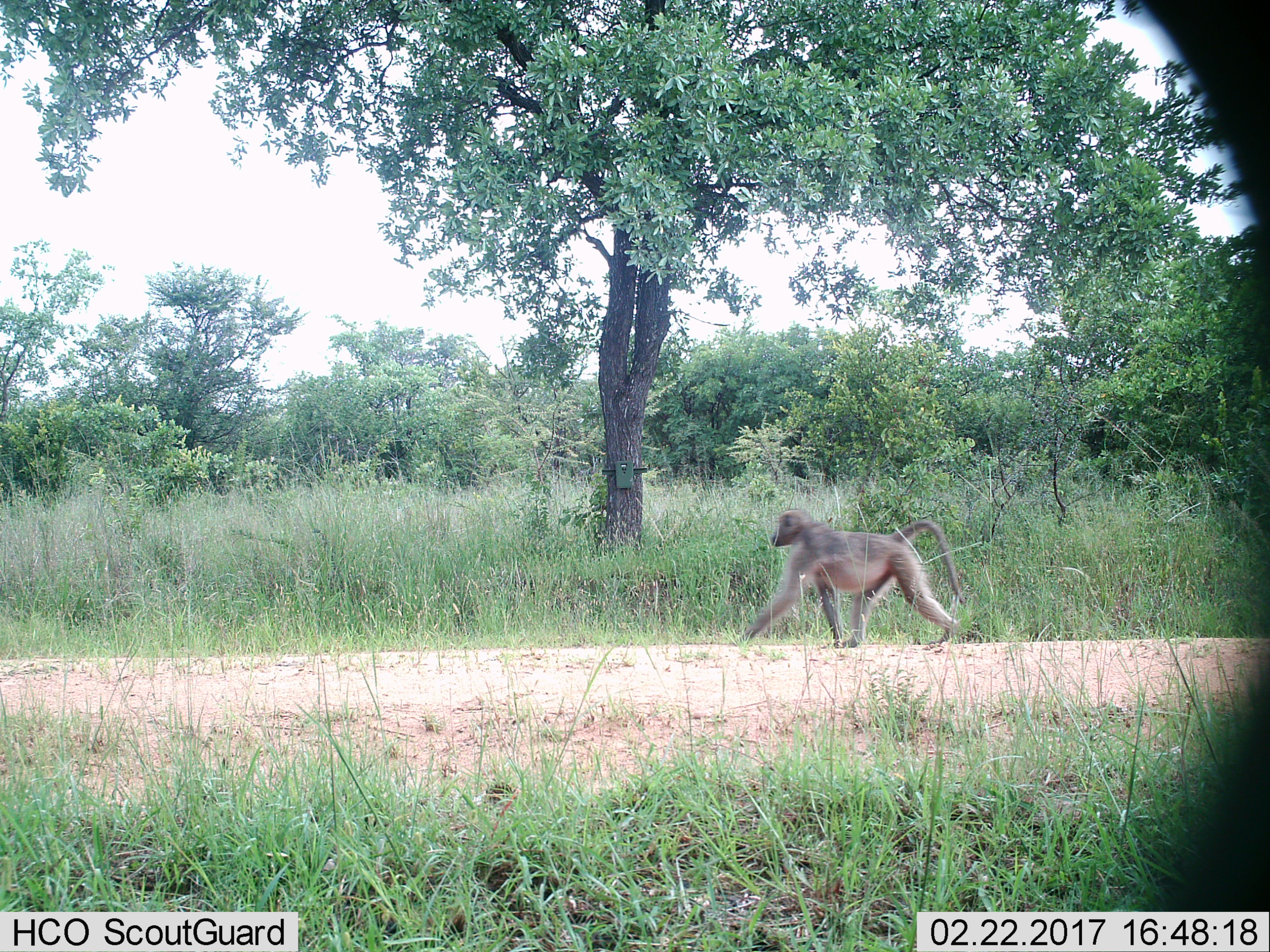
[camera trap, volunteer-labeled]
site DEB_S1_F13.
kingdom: Animalia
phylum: Chordata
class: Mammalia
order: Primates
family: Cercopithecidae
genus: Papio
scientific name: Papio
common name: baboon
Baboon (Papio), count 1. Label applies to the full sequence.